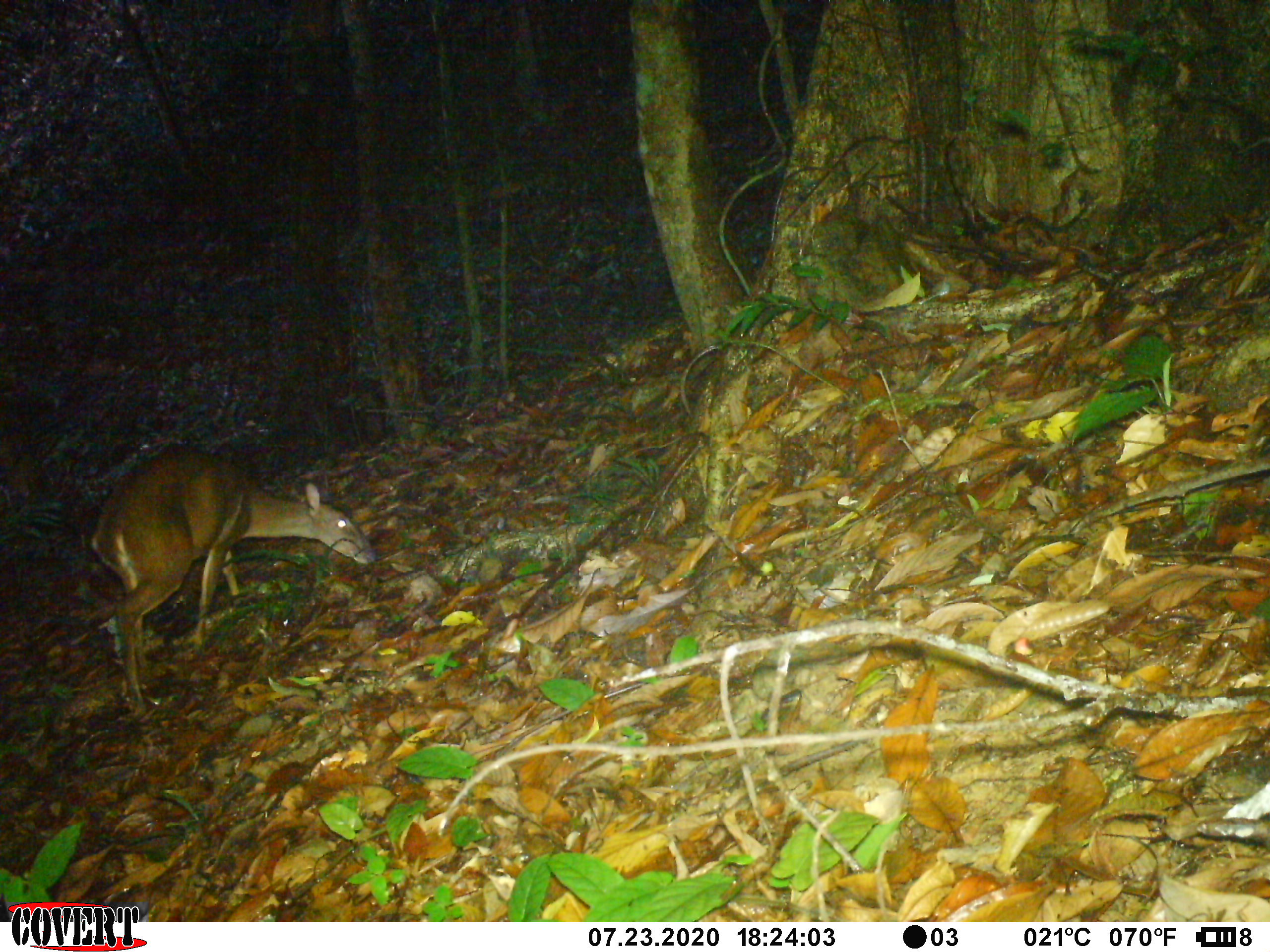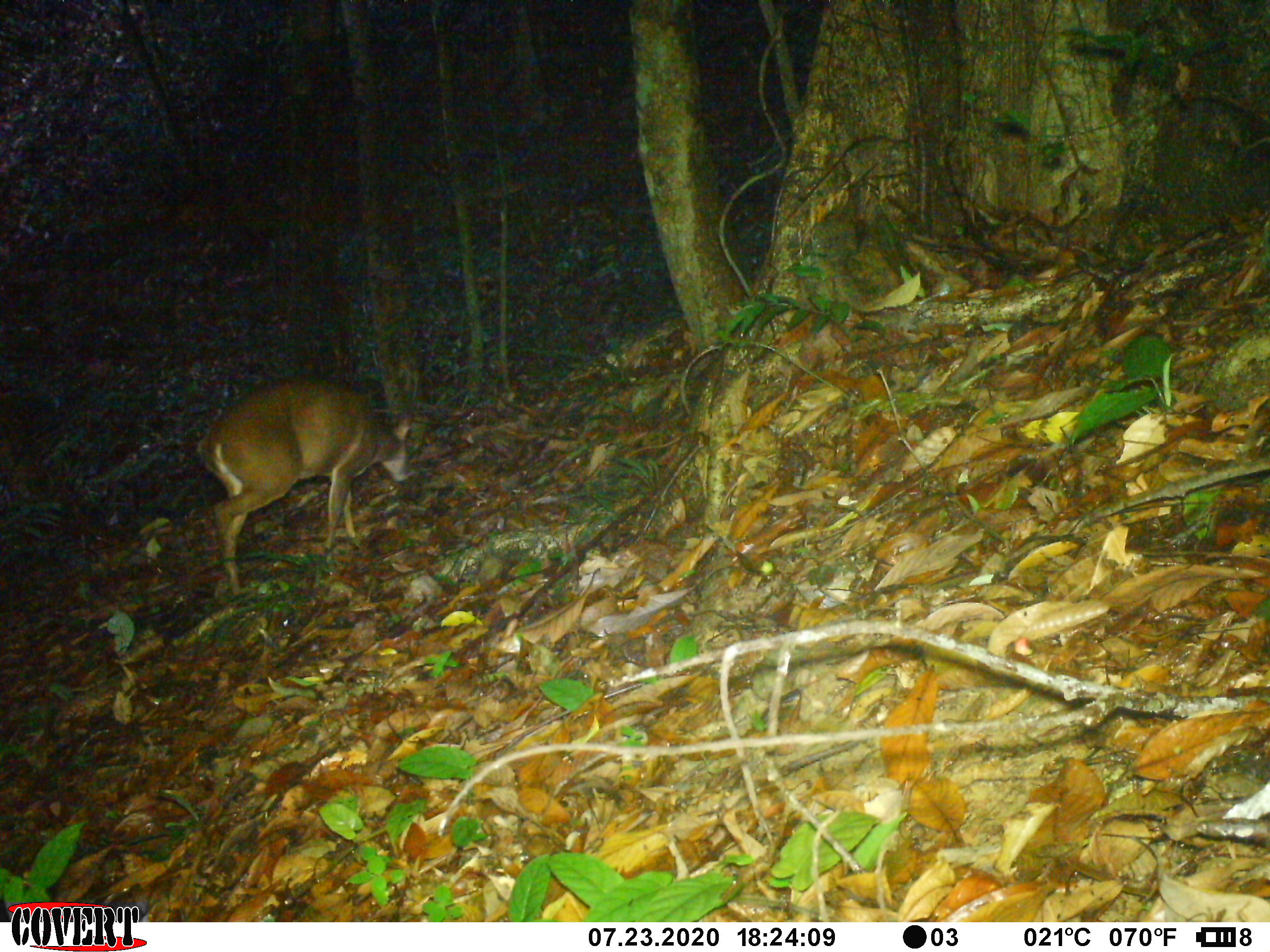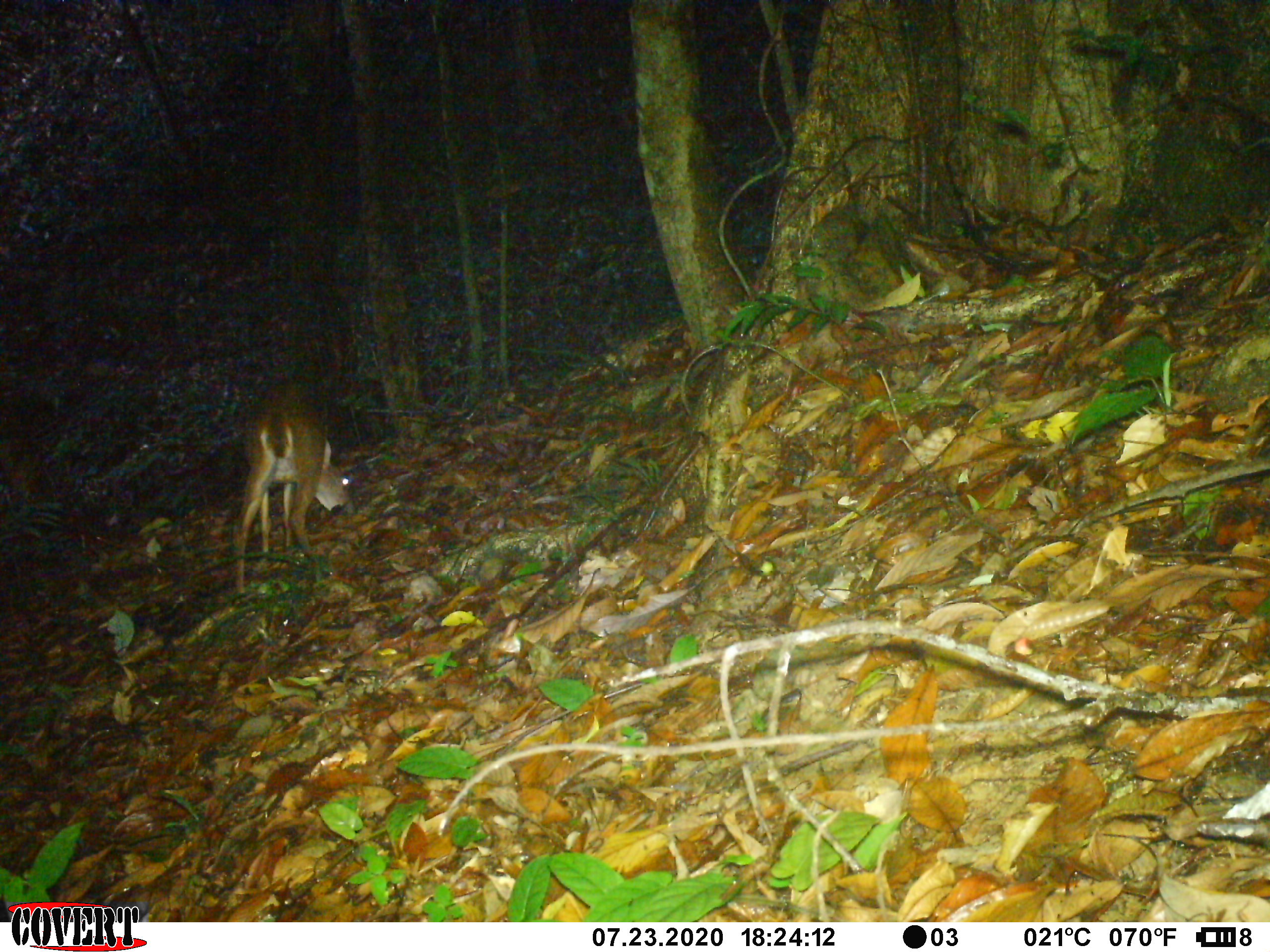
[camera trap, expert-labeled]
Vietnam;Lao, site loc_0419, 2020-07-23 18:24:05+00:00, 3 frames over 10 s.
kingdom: Animalia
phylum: Chordata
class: Mammalia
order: Artiodactyla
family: Cervidae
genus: Muntiacus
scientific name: Muntiacus vuquangensis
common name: large-antlered muntjac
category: large antlered muntjac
Large antlered muntjac (large-antlered muntjac) (Muntiacus vuquangensis). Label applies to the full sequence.